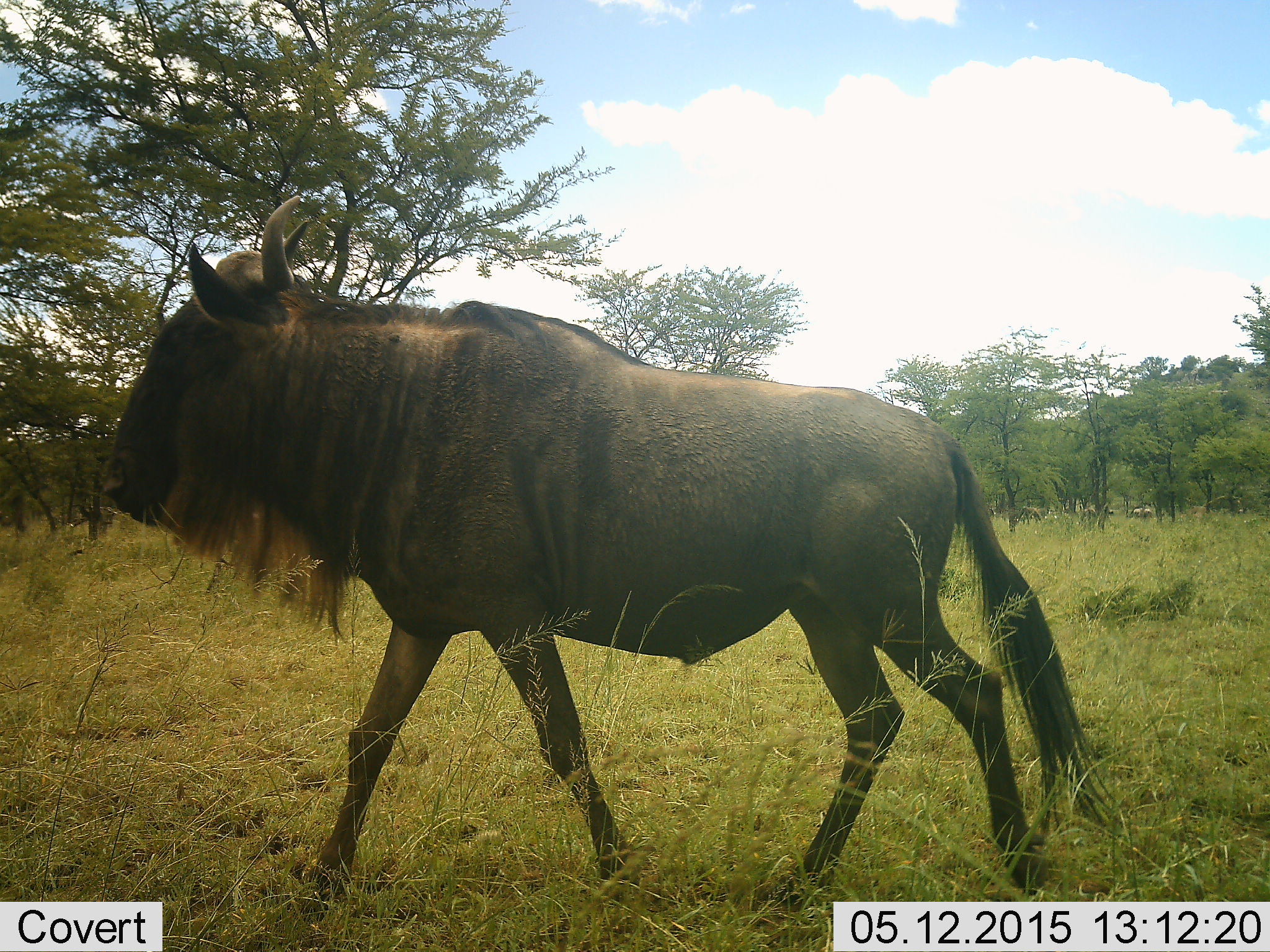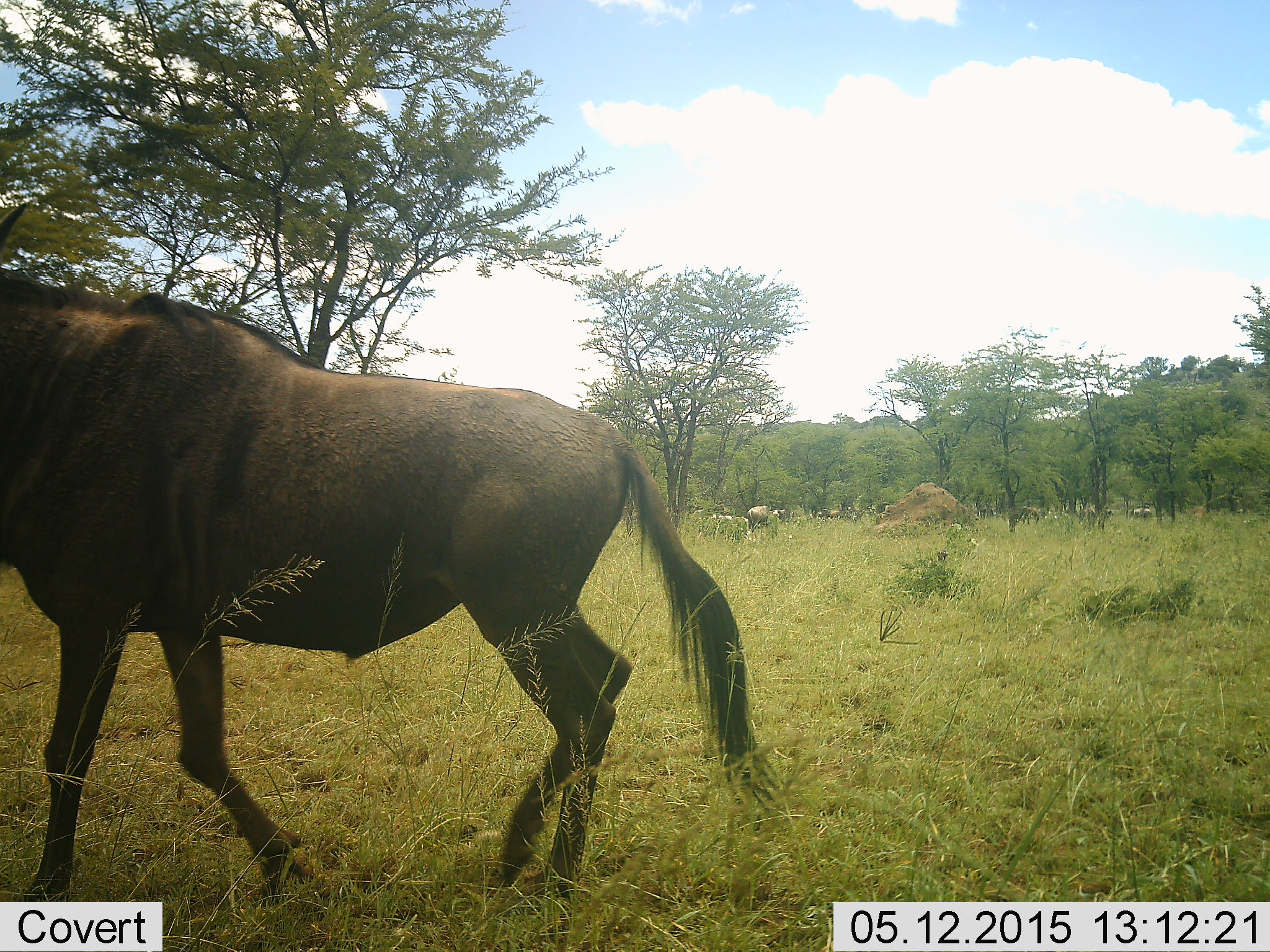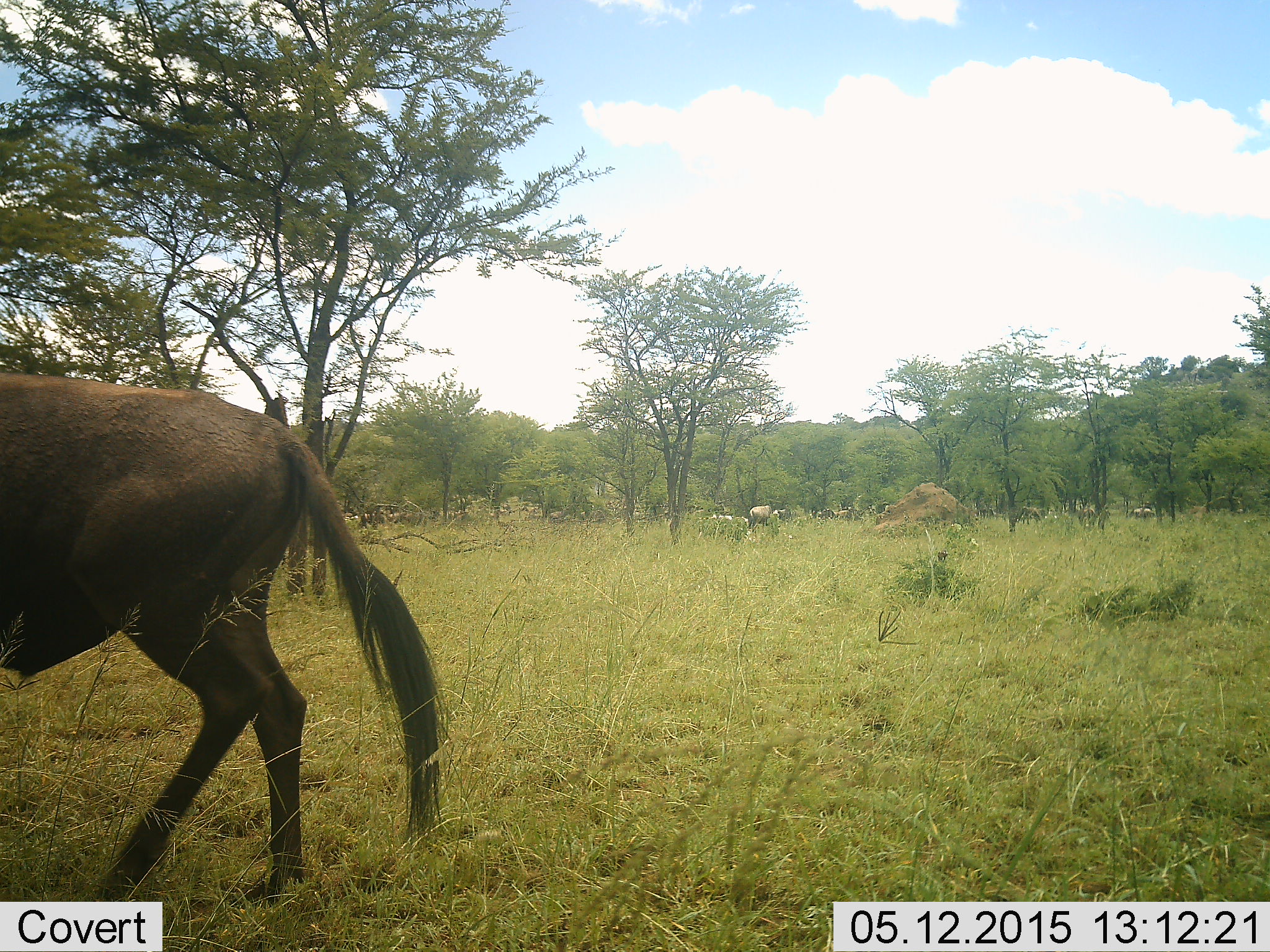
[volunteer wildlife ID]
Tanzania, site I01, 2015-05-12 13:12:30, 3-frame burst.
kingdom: Animalia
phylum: Chordata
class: Mammalia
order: Artiodactyla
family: Bovidae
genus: Connochaetes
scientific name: Connochaetes taurinus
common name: blue wildebeest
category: wildebeest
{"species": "wildebeest (blue wildebeest) (Connochaetes taurinus)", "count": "2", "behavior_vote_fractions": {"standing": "30%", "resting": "0%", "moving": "90%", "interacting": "0%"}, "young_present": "0%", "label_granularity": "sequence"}